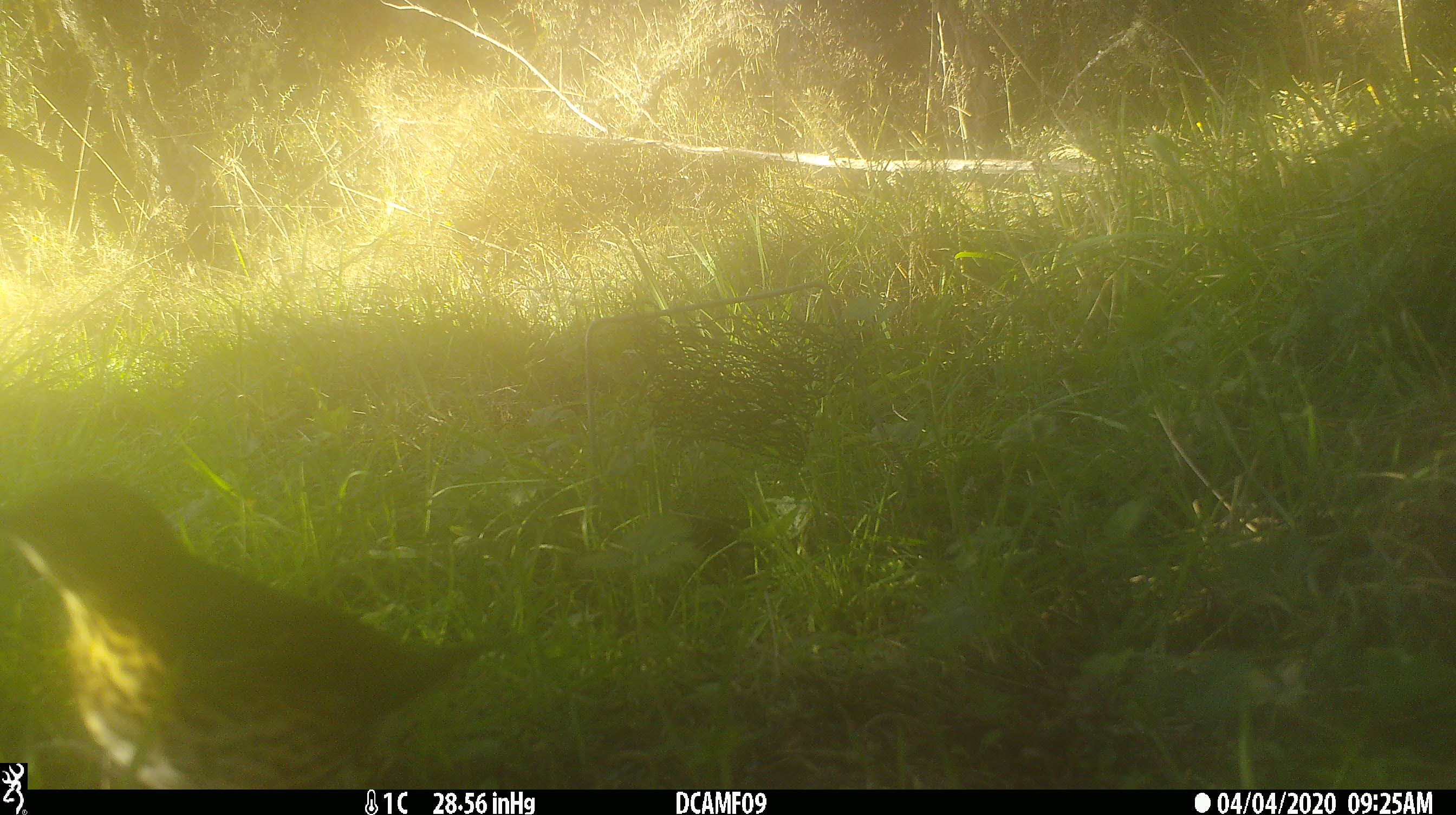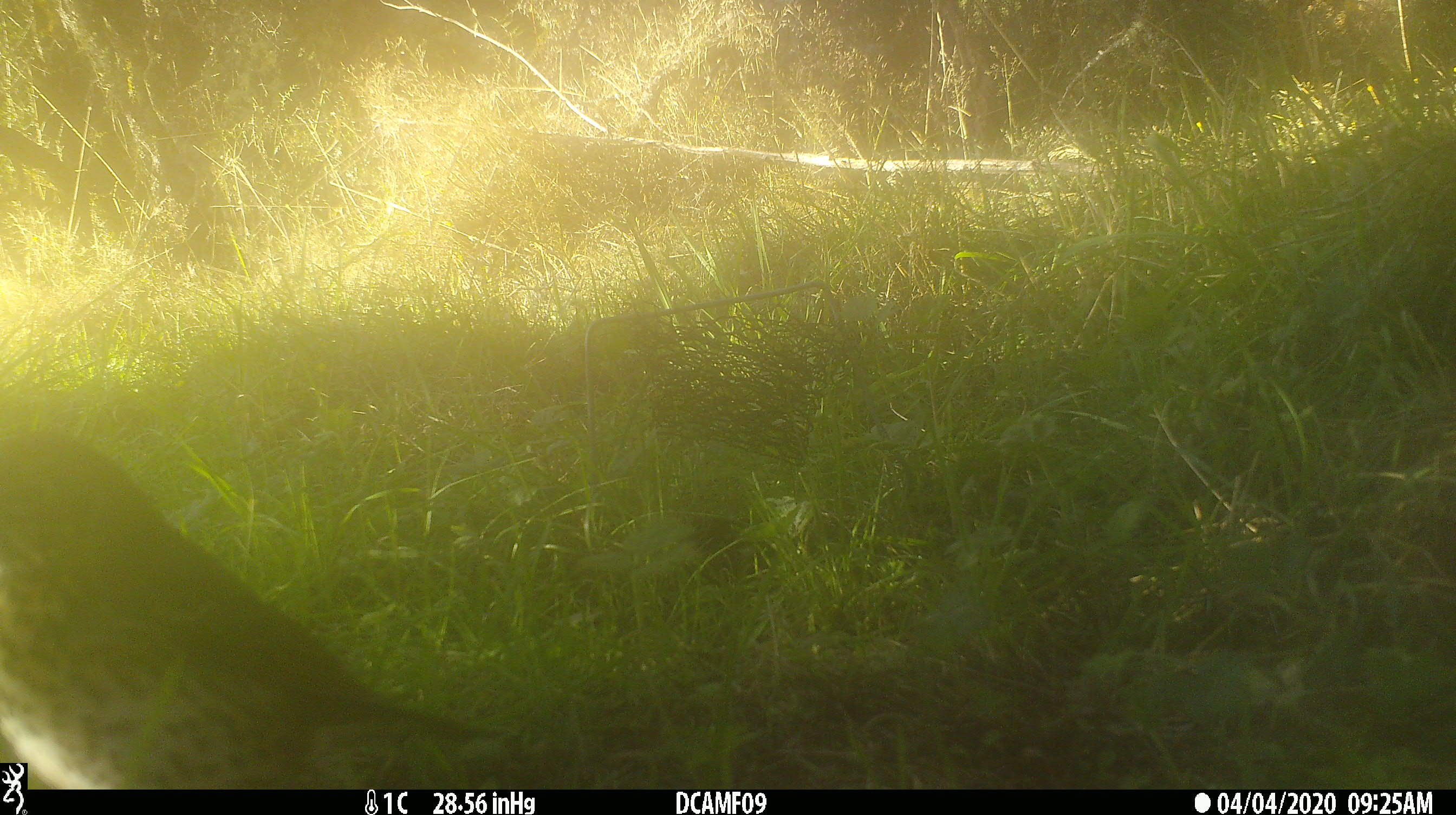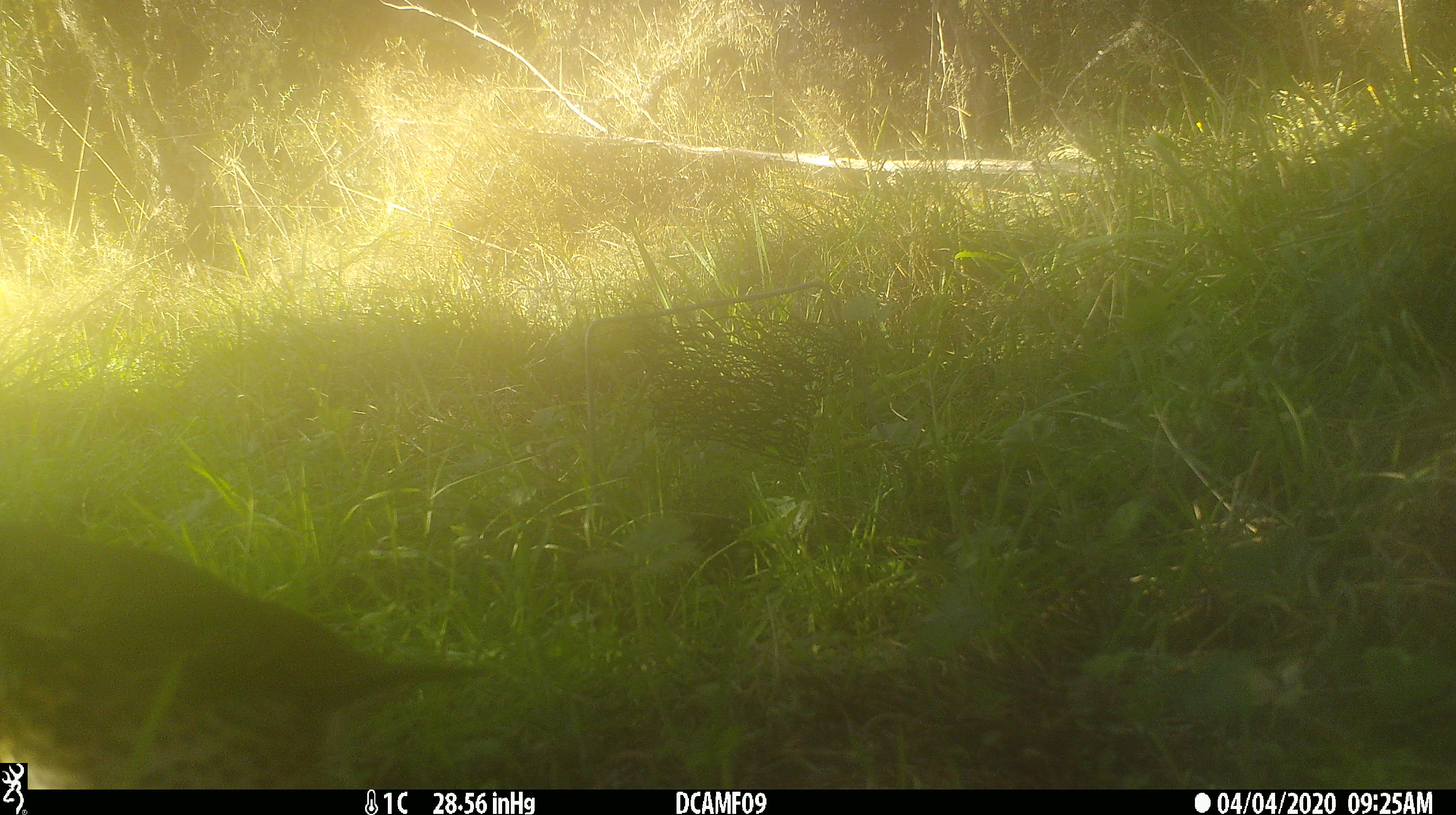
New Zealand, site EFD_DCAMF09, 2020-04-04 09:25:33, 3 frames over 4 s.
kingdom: Animalia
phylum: Chordata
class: Aves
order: Passeriformes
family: Turdidae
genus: Turdus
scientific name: Turdus philomelos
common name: song thrush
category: thrush